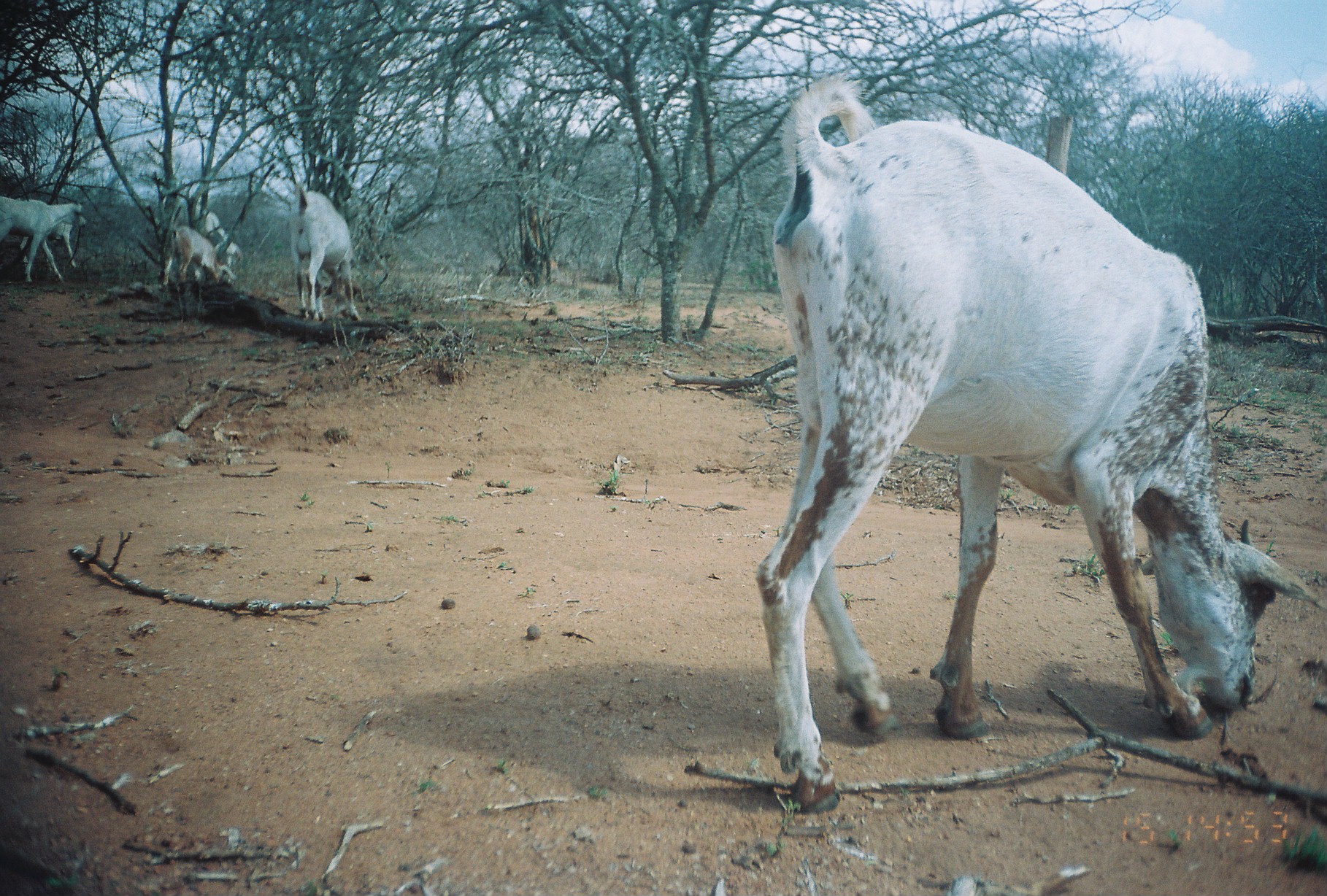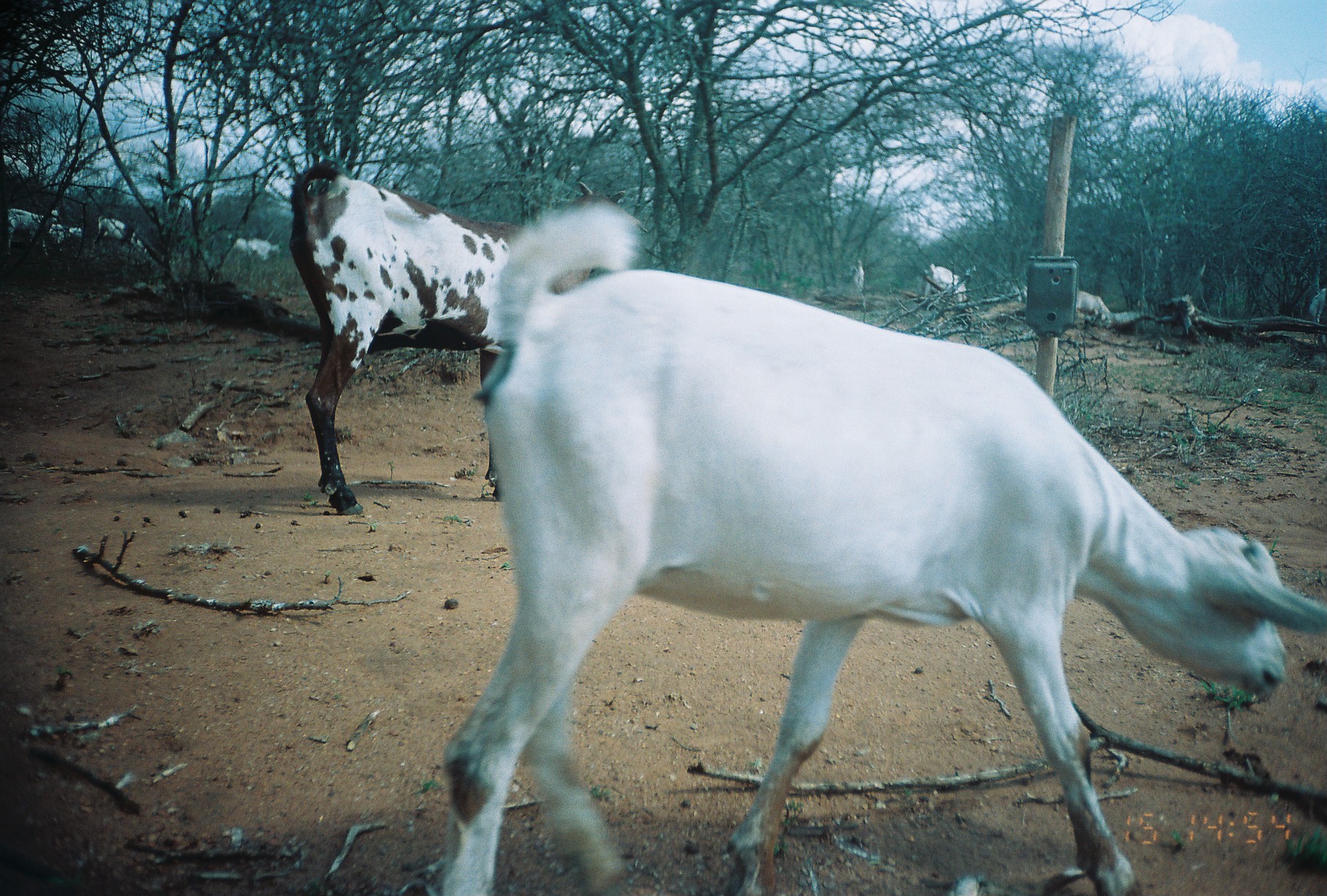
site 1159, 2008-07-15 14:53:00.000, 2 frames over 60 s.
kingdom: Animalia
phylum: Chordata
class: Mammalia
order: Artiodactyla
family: Bovidae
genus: Capra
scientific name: Capra aegagrus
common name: wild goat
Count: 6.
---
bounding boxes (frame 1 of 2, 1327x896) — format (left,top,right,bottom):
capra aegagrus: (751,68,1326,815); (285,178,364,321); (0,192,88,284); (175,197,244,281); (161,223,238,288); (19,222,77,272)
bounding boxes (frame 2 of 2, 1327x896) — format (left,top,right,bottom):
capra aegagrus: (436,191,1324,894); (286,156,595,516); (2,207,65,257); (97,212,148,252); (916,263,967,302); (1076,288,1114,332); (226,232,280,261); (994,278,1028,303); (849,259,866,307); (1309,288,1323,343); (66,222,85,239)